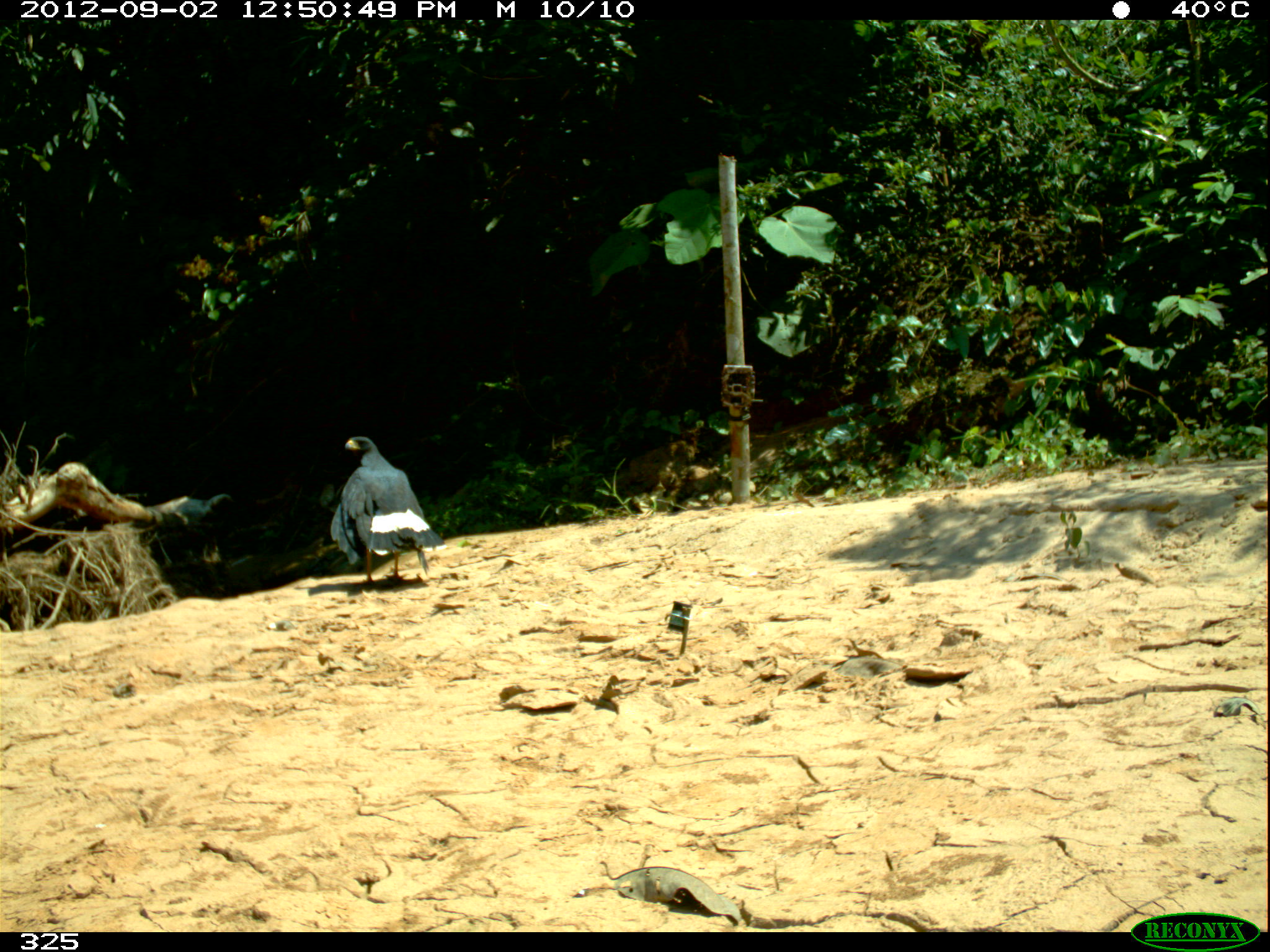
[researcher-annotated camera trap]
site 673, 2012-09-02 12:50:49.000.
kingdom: Animalia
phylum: Chordata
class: Aves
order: Accipitriformes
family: Accipitridae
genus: Buteogallus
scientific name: Buteogallus urubitinga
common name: great black hawk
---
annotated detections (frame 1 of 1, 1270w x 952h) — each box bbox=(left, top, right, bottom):
buteogallus urubitinga: bbox=(330, 434, 444, 587)